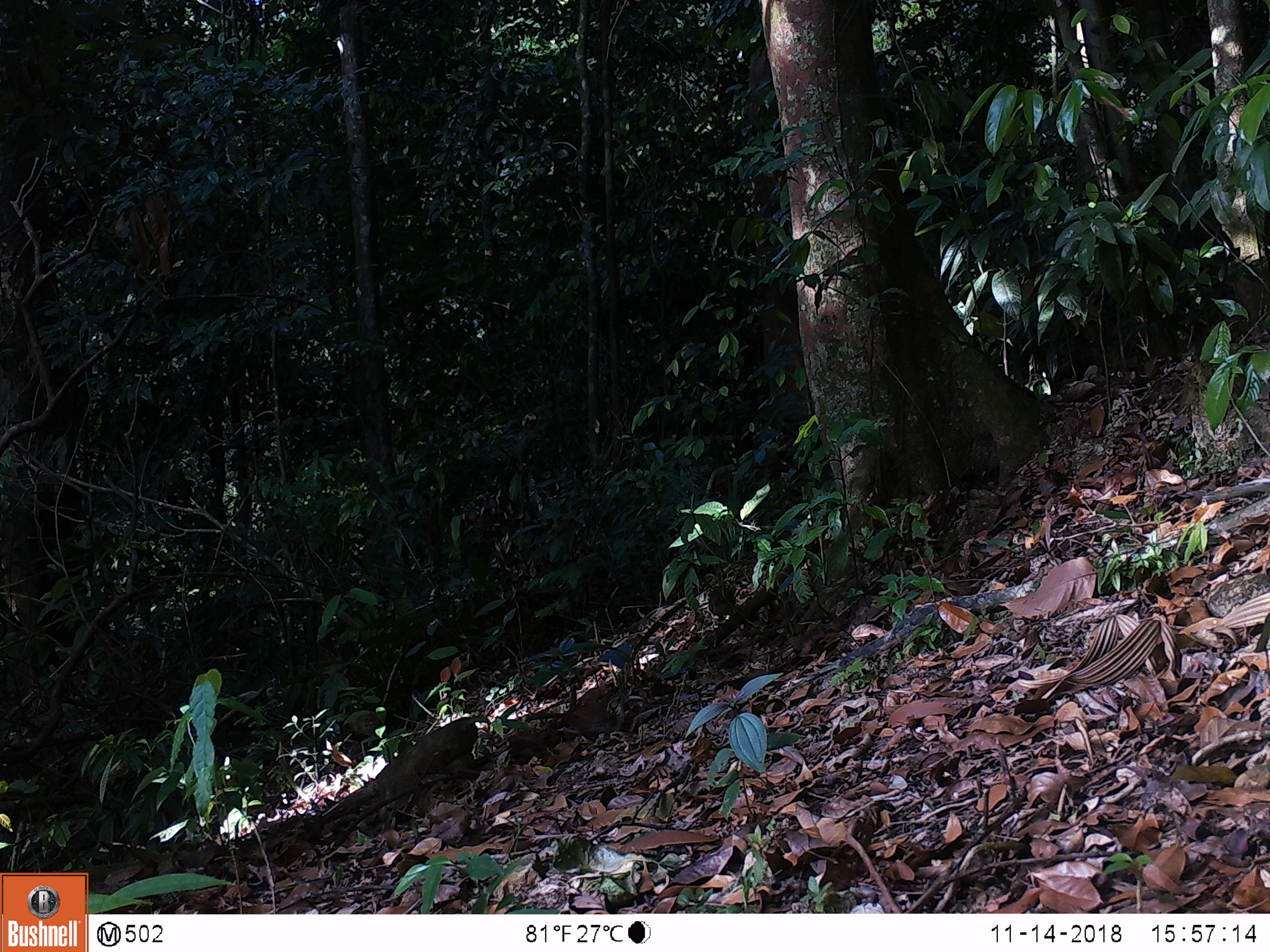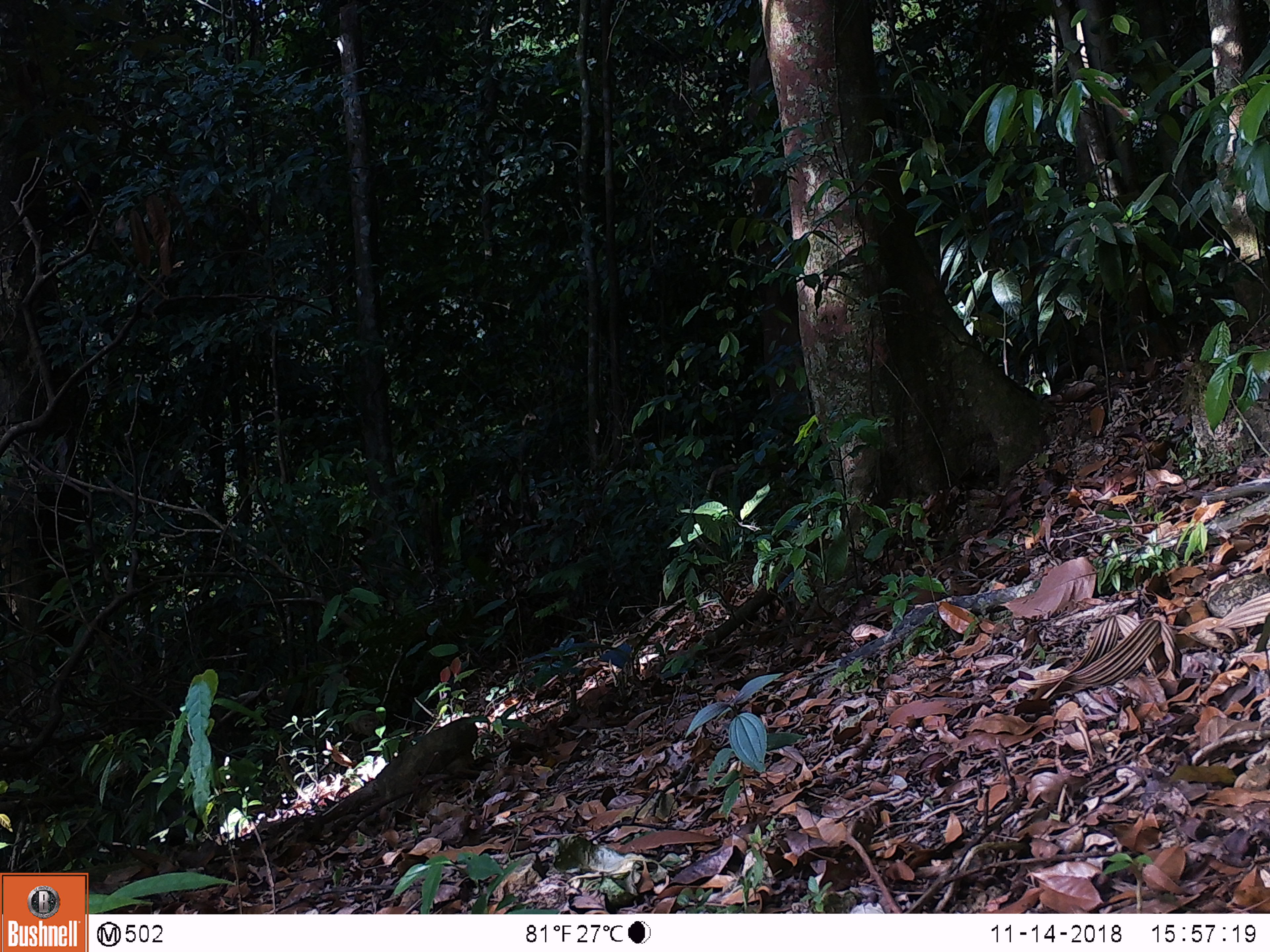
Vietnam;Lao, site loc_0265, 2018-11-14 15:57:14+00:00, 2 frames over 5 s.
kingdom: Animalia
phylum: Chordata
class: Aves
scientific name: Aves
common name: bird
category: unidentified bird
Unidentified bird (bird) (Aves). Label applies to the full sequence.